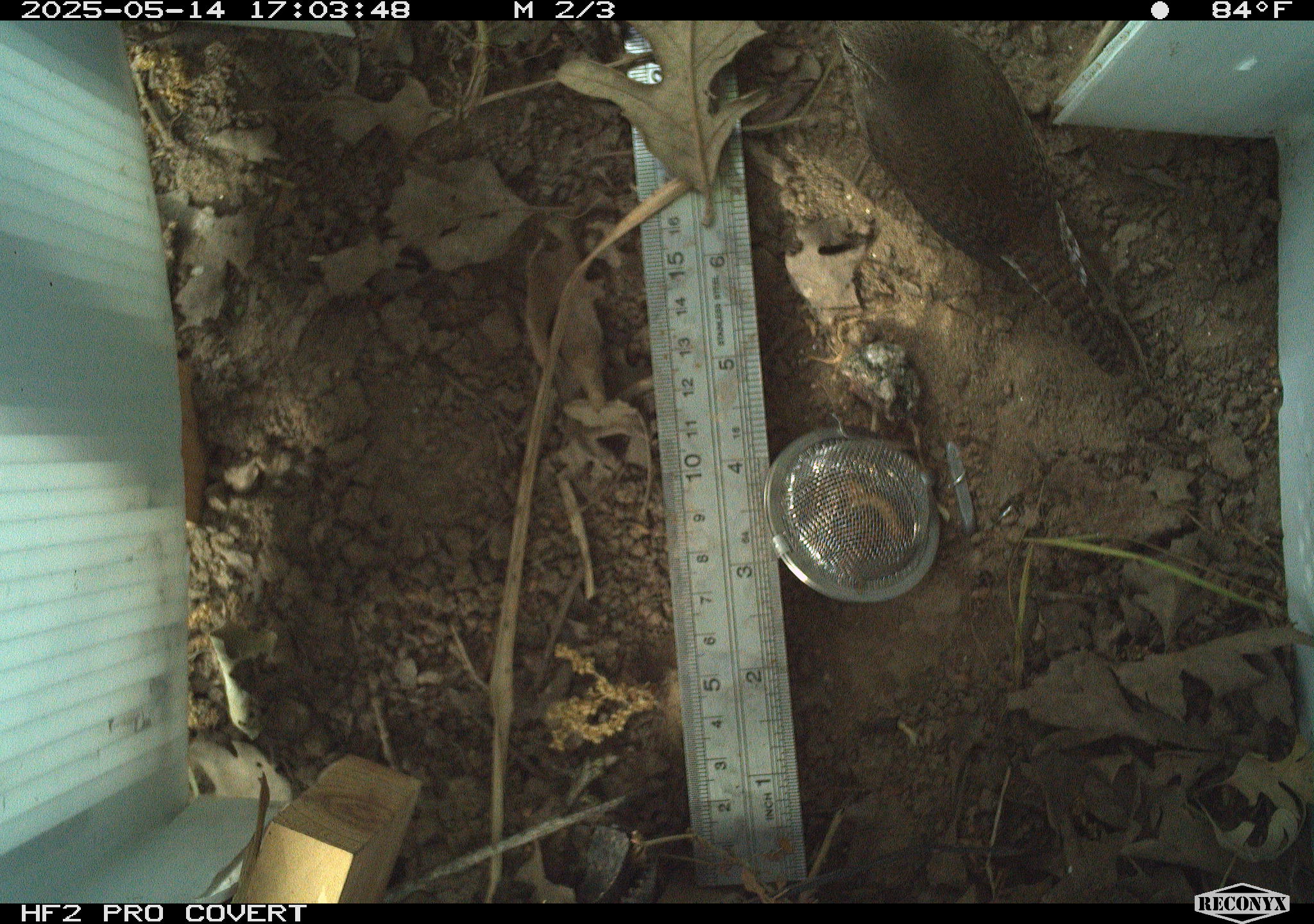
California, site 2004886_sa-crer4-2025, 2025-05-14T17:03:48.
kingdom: Animalia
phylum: Chordata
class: Aves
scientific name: Aves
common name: bird